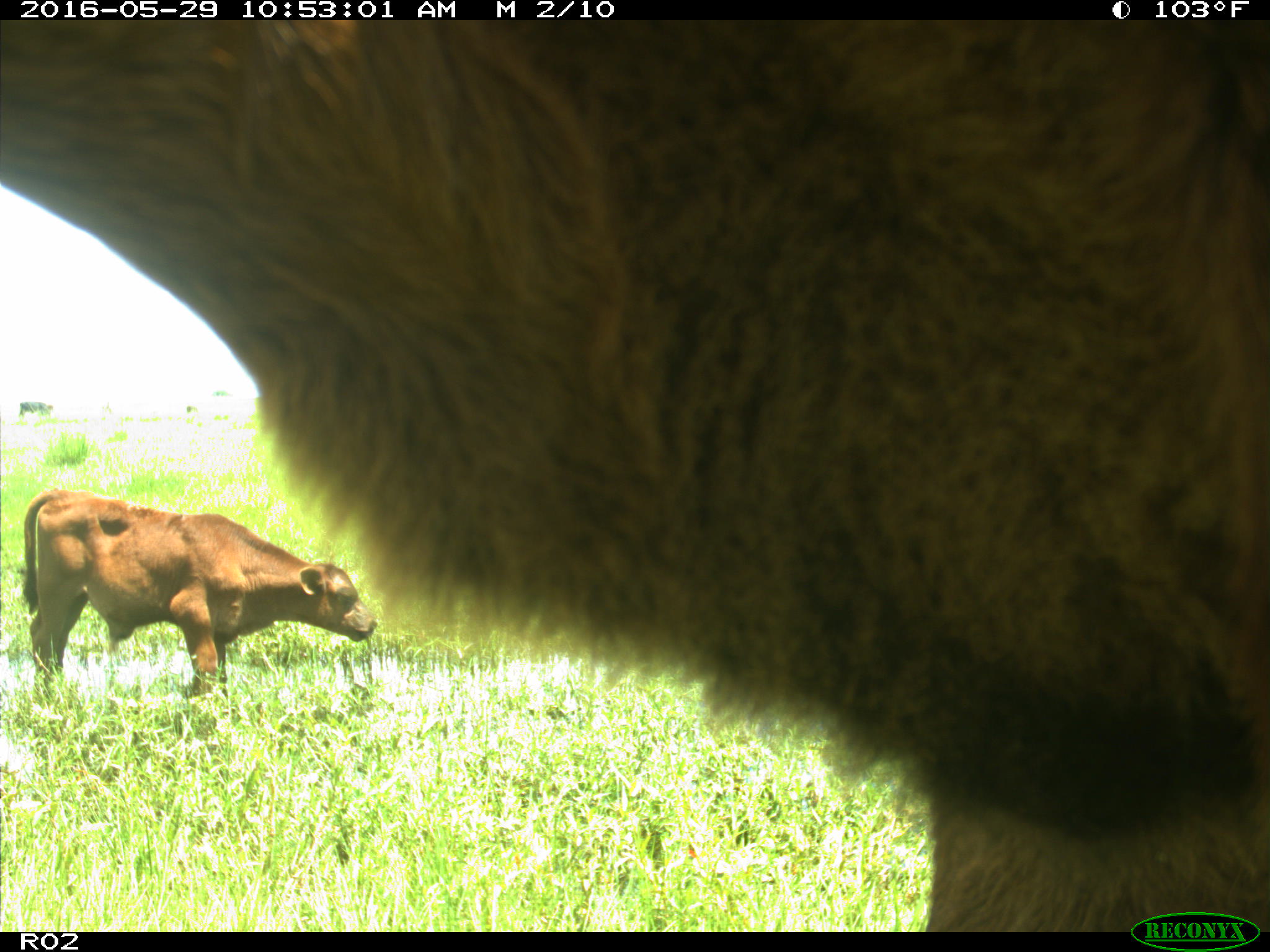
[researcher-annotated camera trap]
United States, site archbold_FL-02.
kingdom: Animalia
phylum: Chordata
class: Mammalia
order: Artiodactyla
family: Bovidae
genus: Bos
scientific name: Bos taurus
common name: domestic cow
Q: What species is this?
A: Bos taurus (domestic cow).